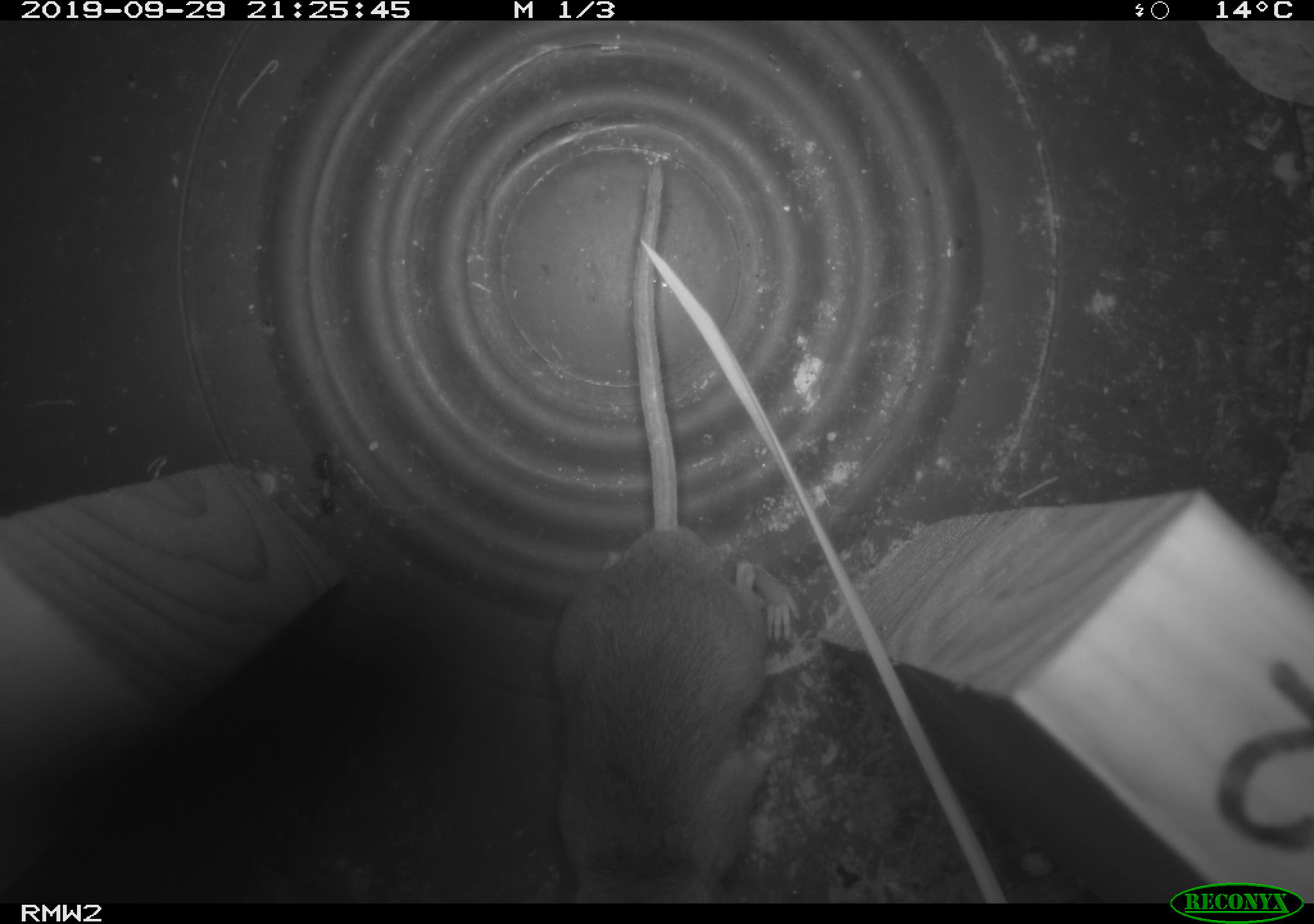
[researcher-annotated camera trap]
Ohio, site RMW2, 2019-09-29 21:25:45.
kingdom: Animalia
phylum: Chordata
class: Mammalia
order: Rodentia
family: Cricetidae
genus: Peromyscus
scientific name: Peromyscus leucopus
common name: white-footed mouse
White-footed mouse (Peromyscus leucopus).